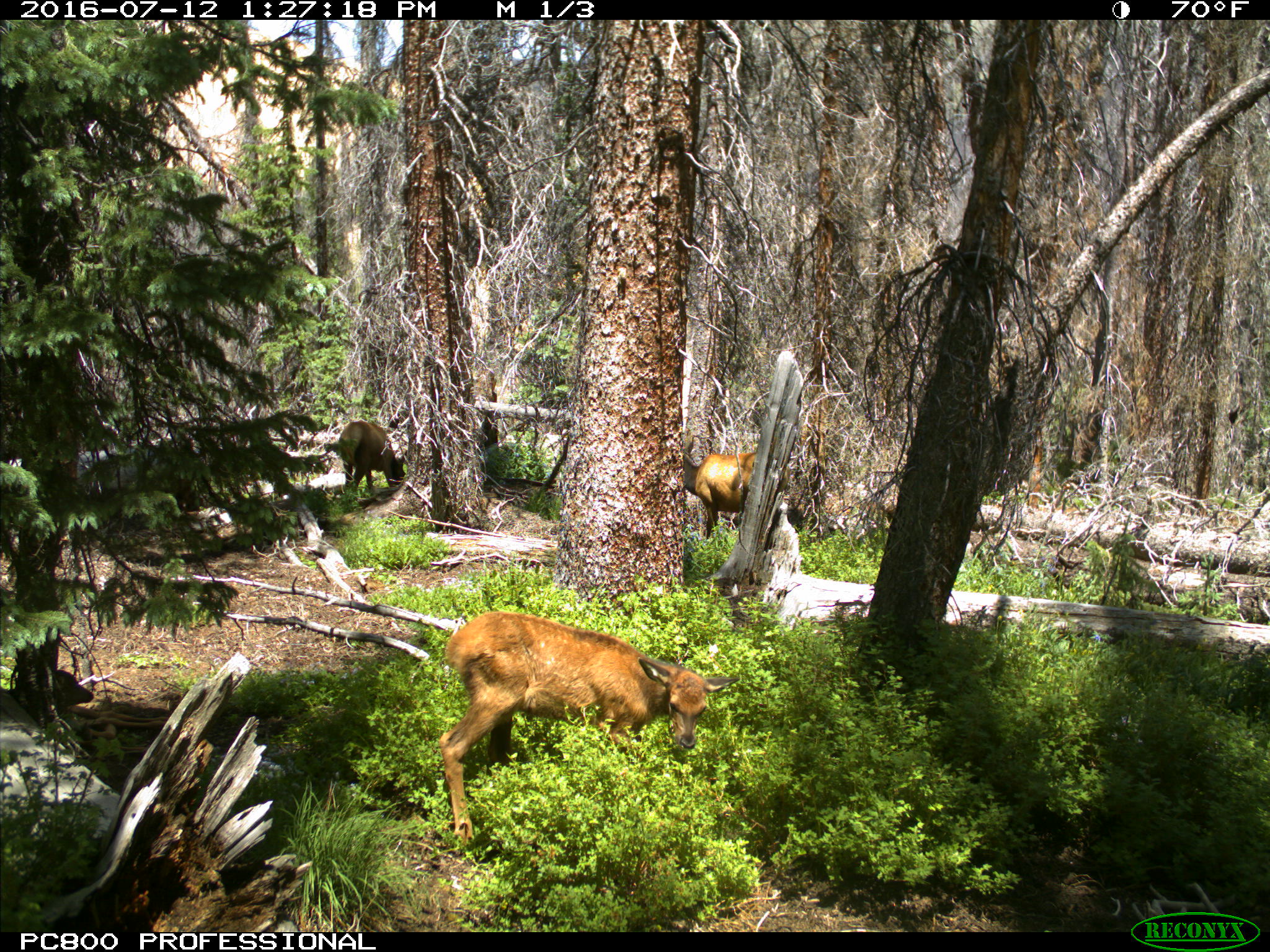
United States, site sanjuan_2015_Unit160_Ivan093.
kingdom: Animalia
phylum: Chordata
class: Mammalia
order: Artiodactyla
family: Cervidae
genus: Cervus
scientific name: Cervus elaphus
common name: red deer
Cervus elaphus (red deer).